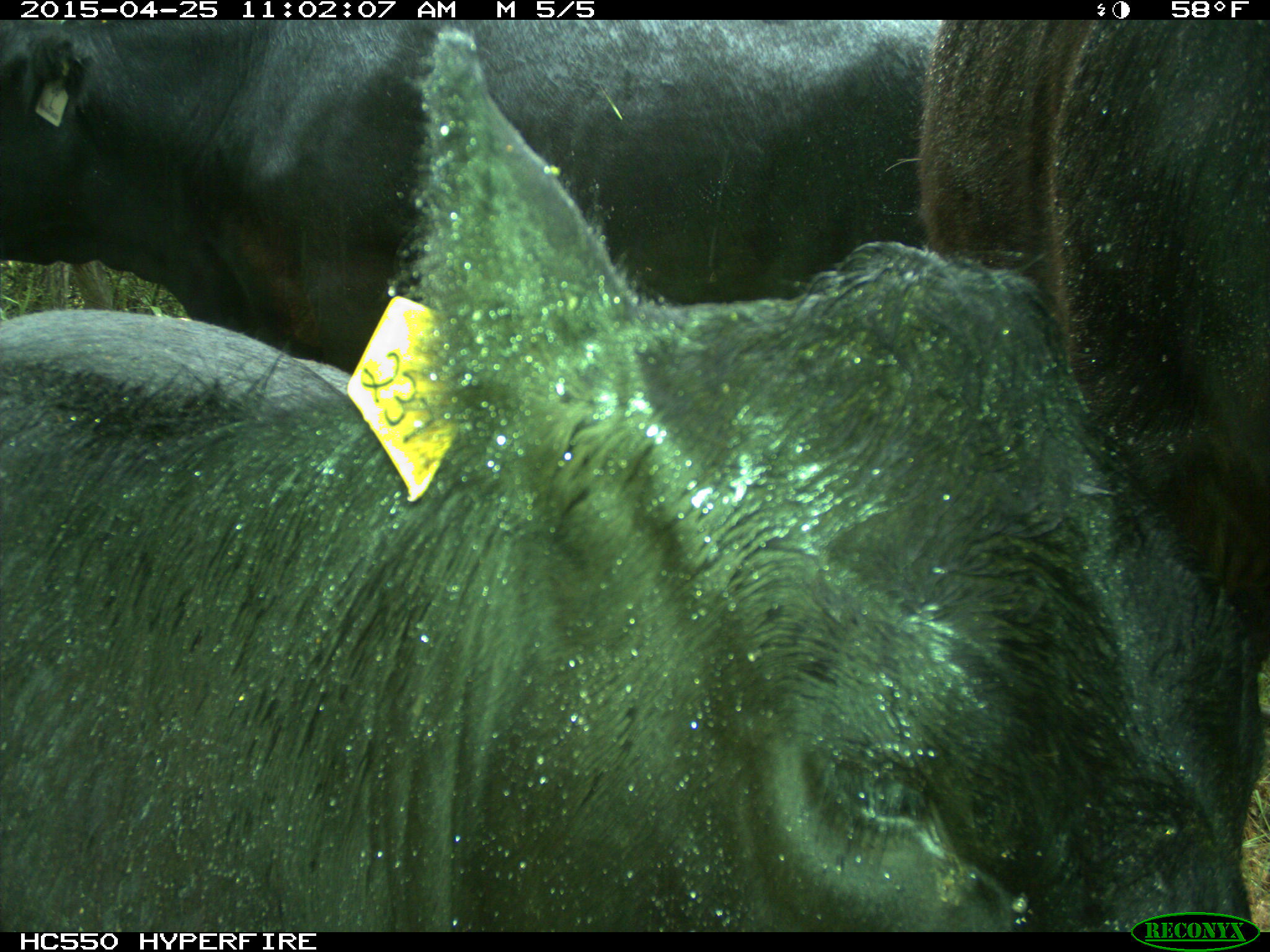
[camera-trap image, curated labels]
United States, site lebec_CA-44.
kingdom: Animalia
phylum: Chordata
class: Mammalia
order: Artiodactyla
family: Suidae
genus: Sus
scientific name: Sus scrofa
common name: wild boar